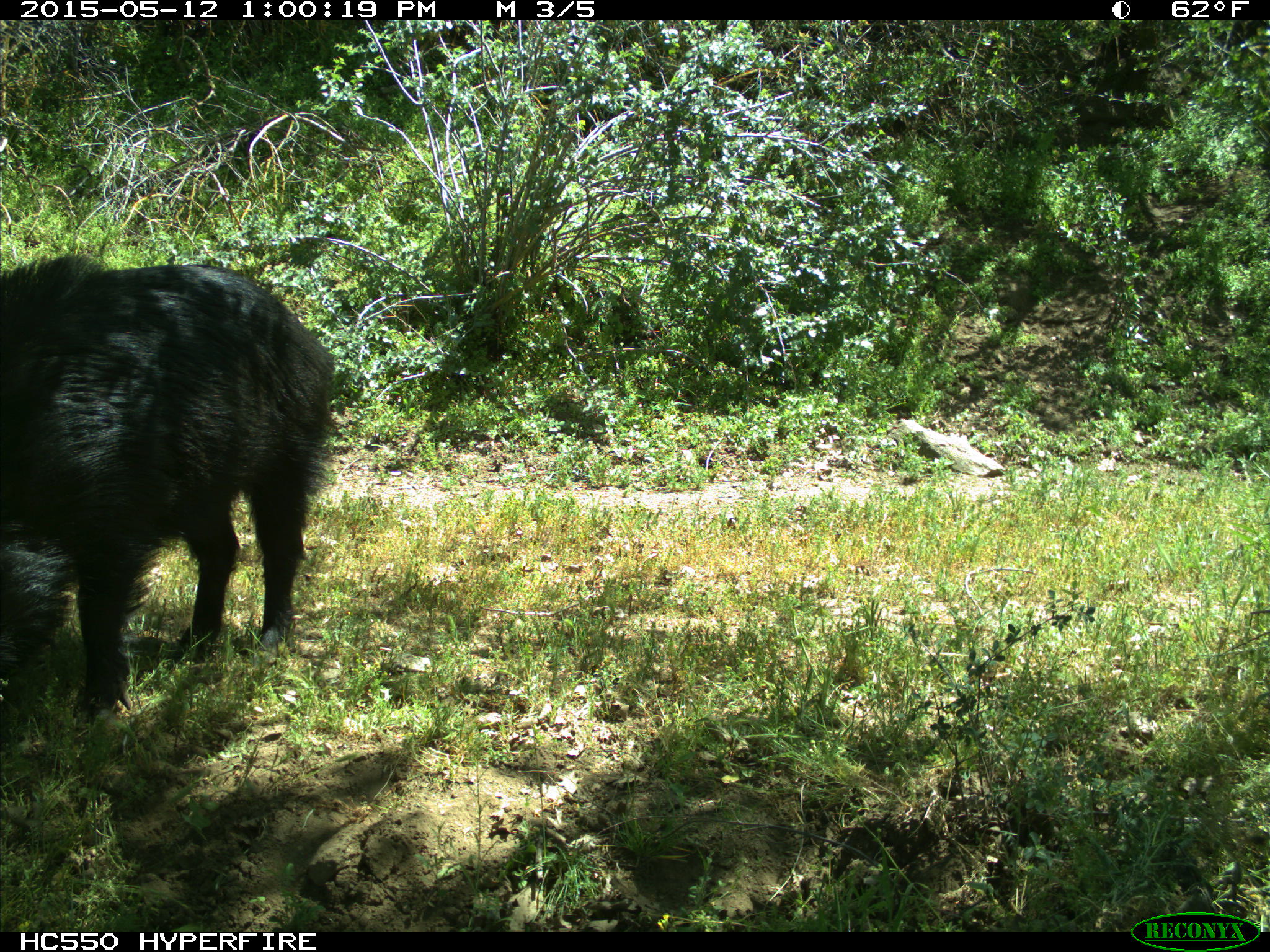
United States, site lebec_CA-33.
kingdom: Animalia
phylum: Chordata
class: Mammalia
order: Artiodactyla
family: Suidae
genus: Sus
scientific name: Sus scrofa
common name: wild boar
Sus scrofa (wild boar).